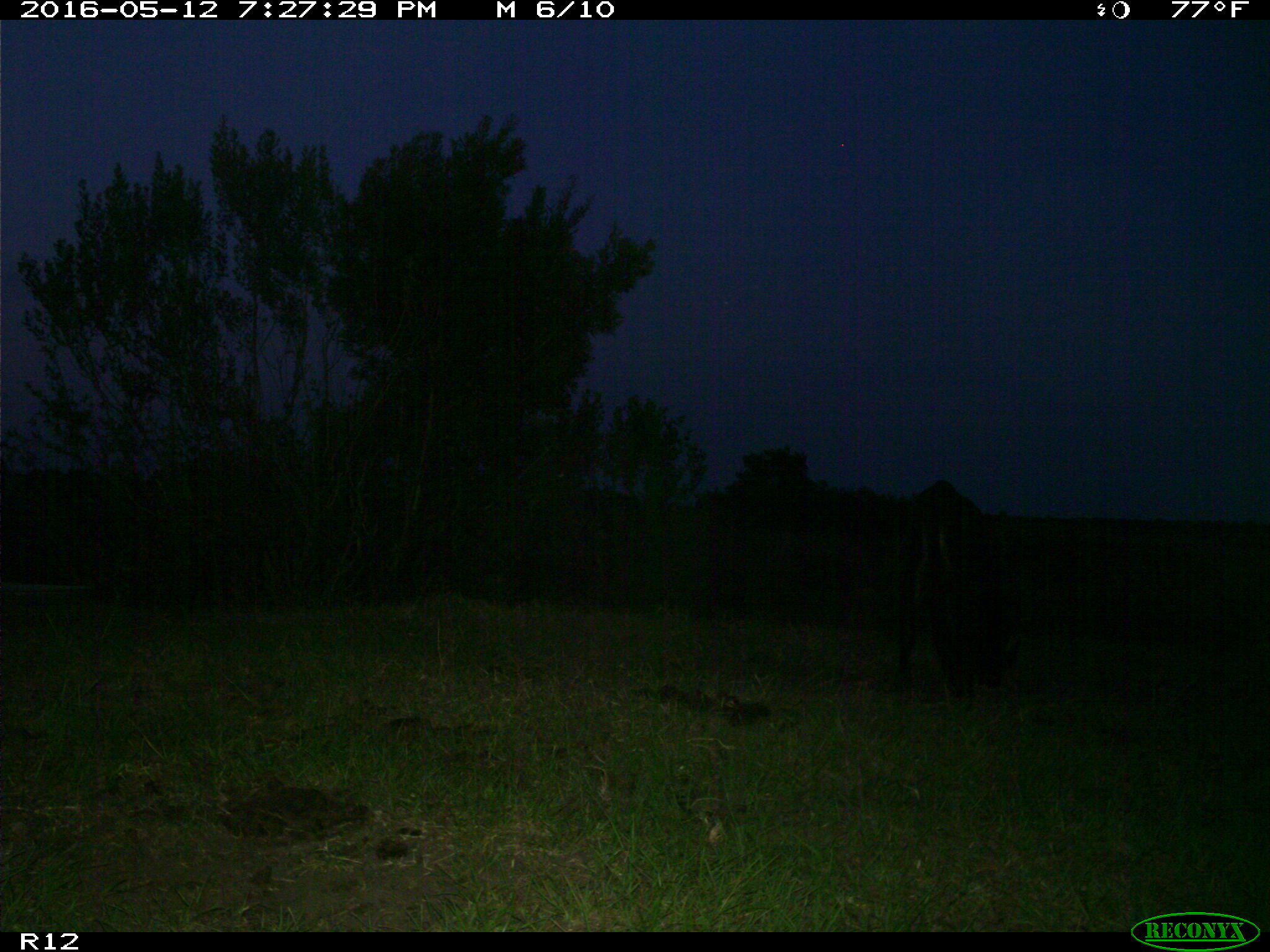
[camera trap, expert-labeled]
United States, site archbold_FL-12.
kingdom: Animalia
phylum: Chordata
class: Mammalia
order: Artiodactyla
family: Bovidae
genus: Bos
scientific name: Bos taurus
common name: domestic cow